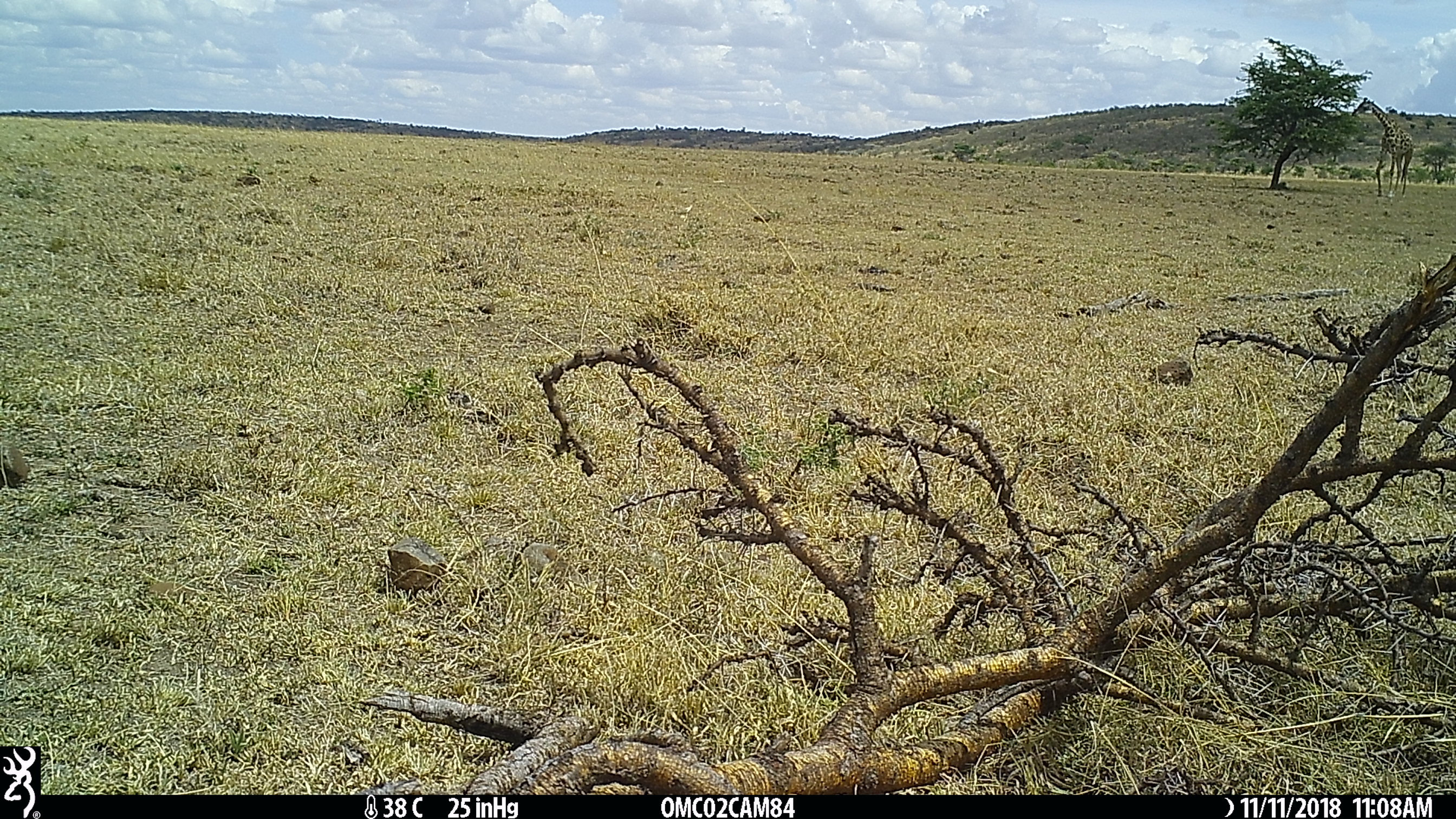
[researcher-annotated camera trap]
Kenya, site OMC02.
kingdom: Animalia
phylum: Chordata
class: Mammalia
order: Artiodactyla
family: Giraffidae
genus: Giraffa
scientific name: Giraffa camelopardalis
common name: northern giraffe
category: giraffe